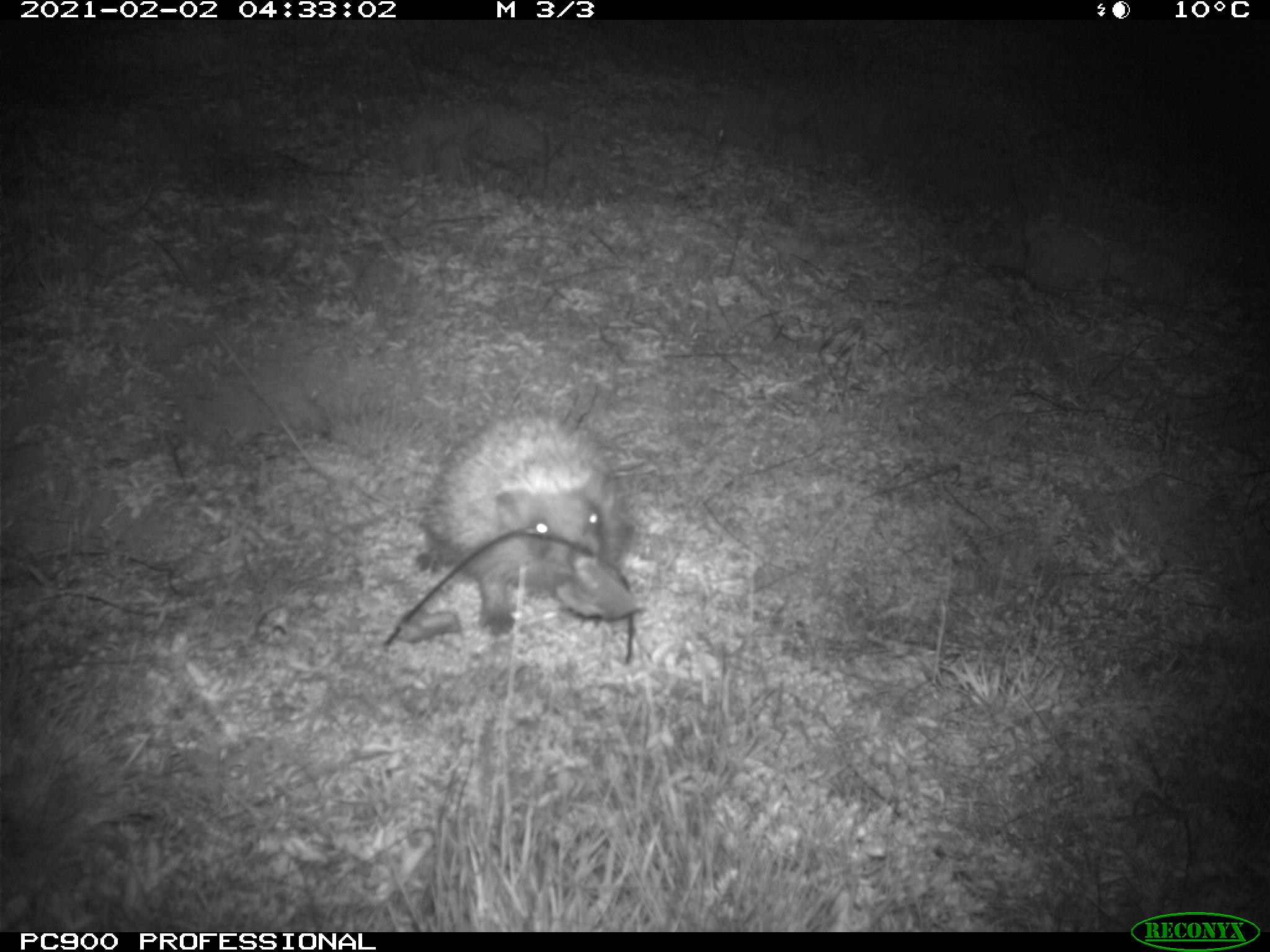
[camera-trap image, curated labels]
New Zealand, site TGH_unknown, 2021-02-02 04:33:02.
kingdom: Animalia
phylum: Chordata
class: Mammalia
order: Eulipotyphla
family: Erinaceidae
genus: Erinaceus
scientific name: Erinaceus europaeus europaeus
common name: european hedgehog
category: hedgehog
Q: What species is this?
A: Hedgehog (european hedgehog) (Erinaceus europaeus europaeus).